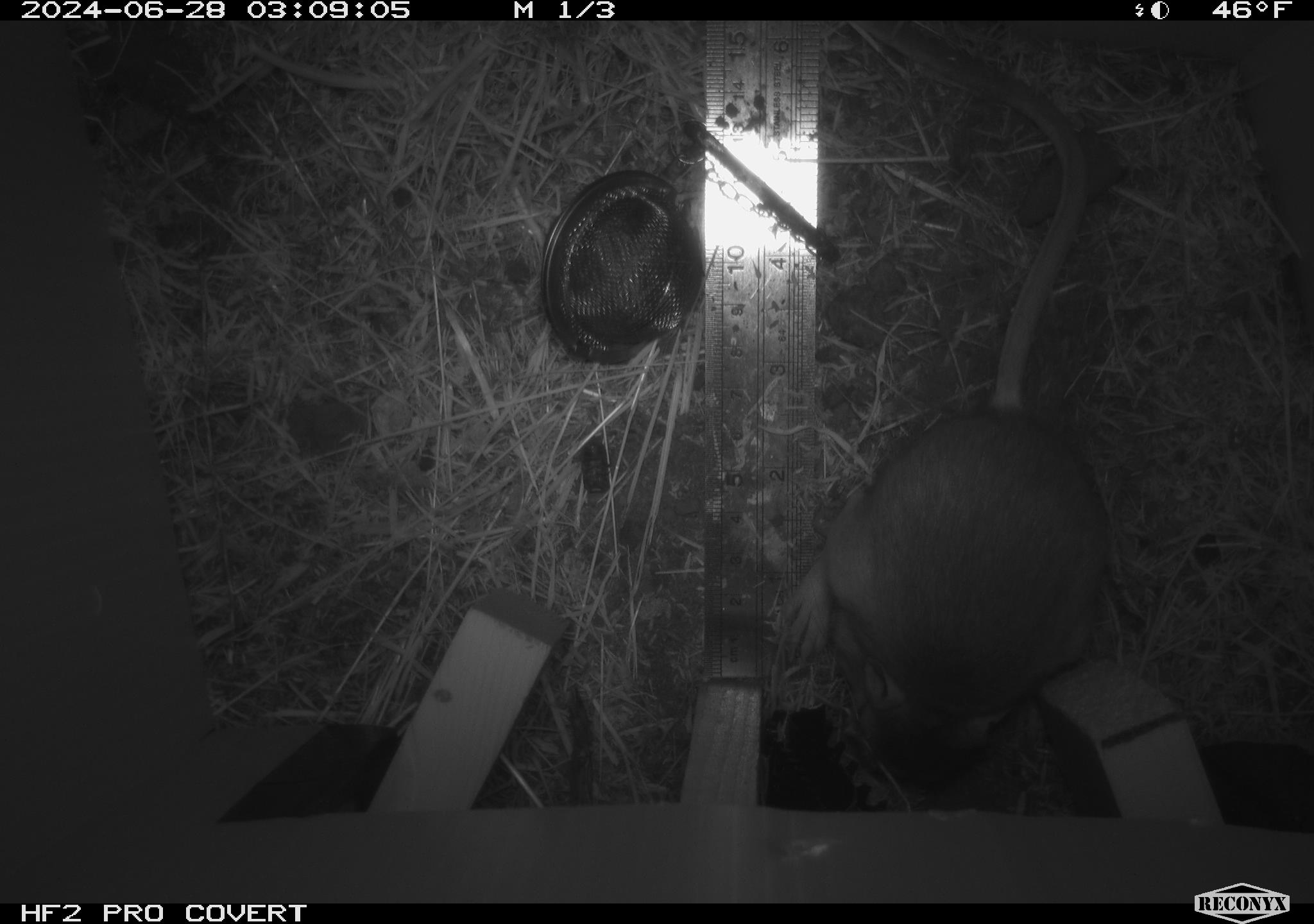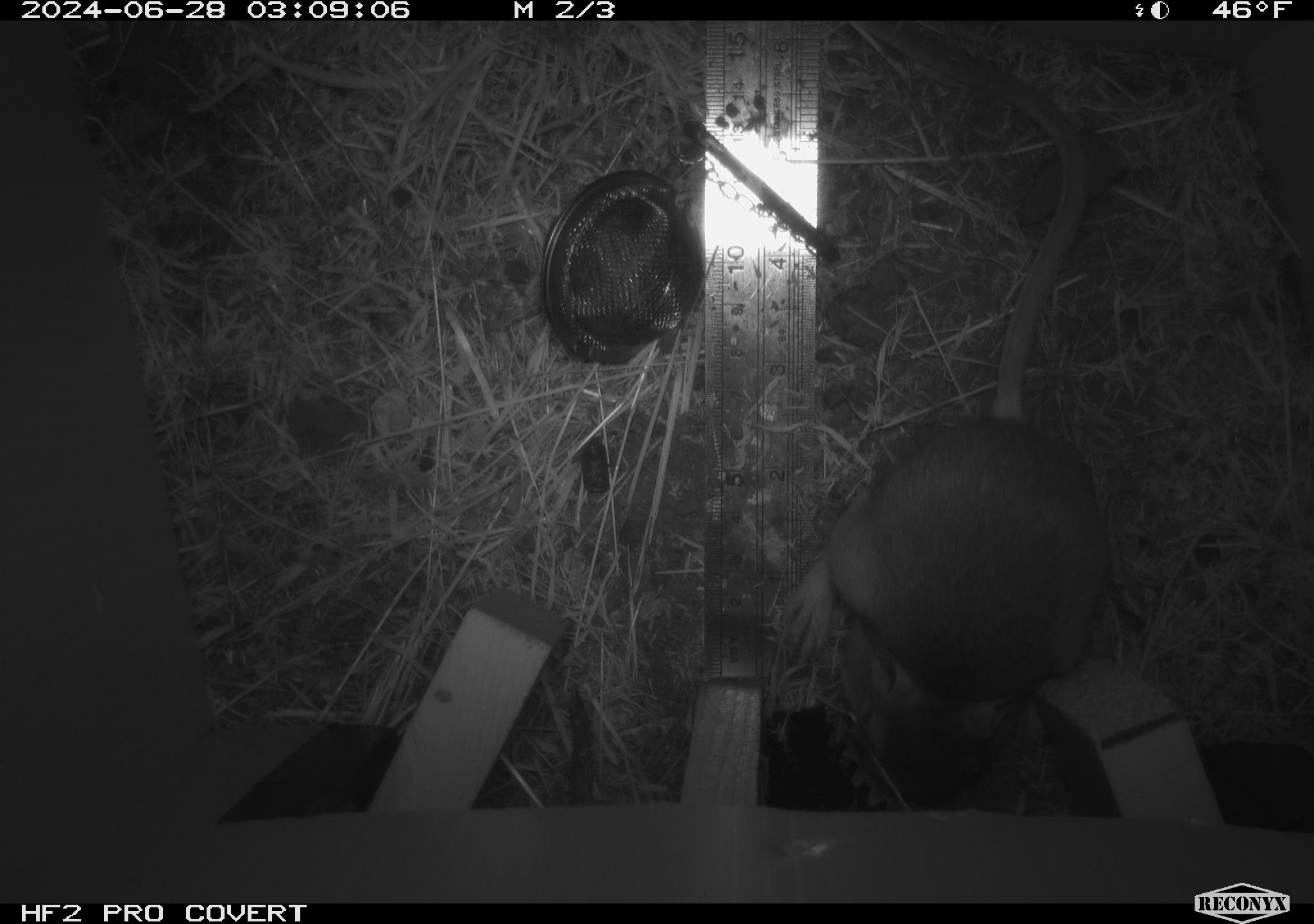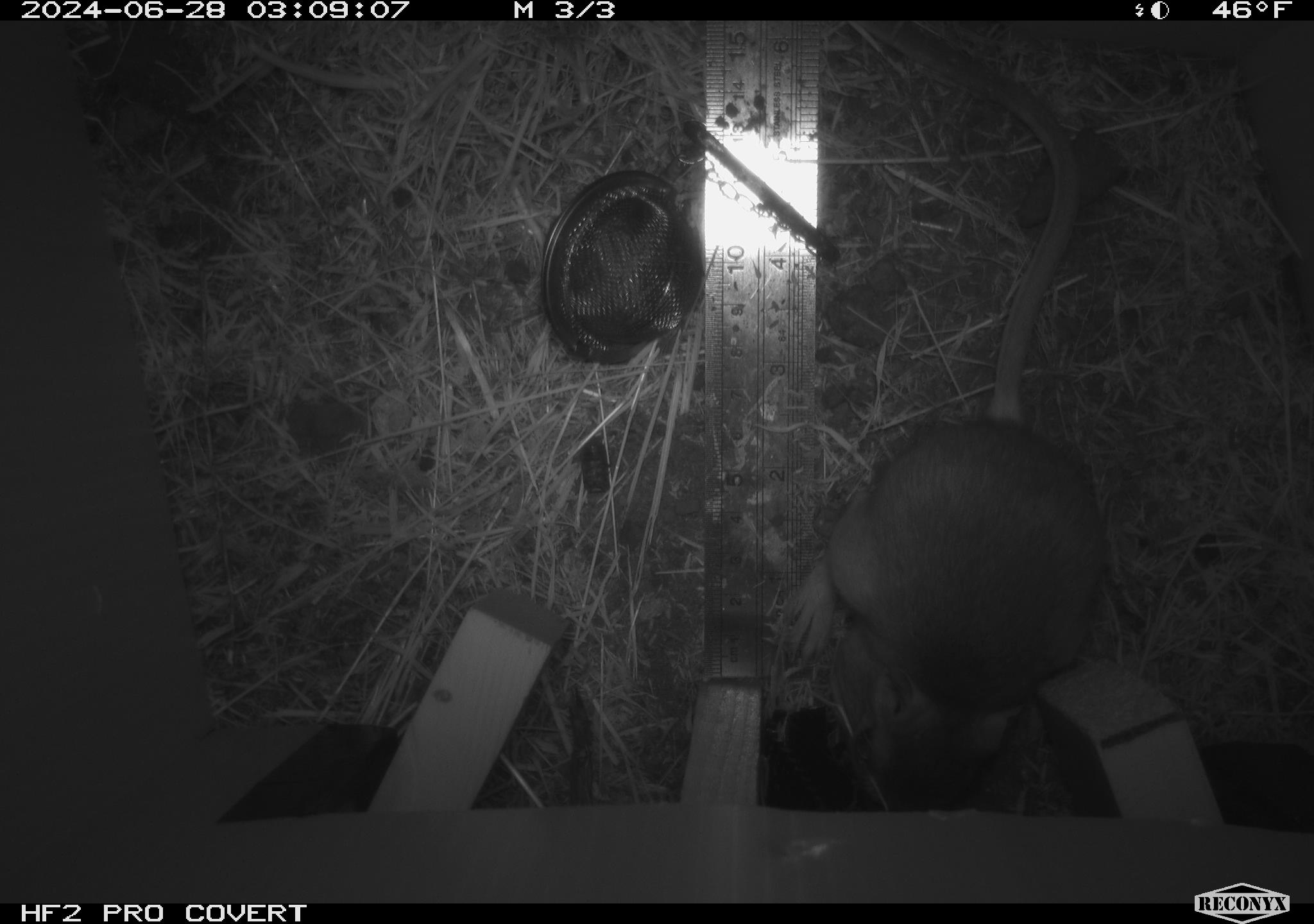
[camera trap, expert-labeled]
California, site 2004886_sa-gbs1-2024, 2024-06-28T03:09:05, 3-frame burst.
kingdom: Animalia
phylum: Chordata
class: Mammalia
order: Rodentia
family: Heteromyidae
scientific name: Heteromyidae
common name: kangaroo rats and pocket mice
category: heteromyidae family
Heteromyidae family (kangaroo rats and pocket mice) (Heteromyidae).